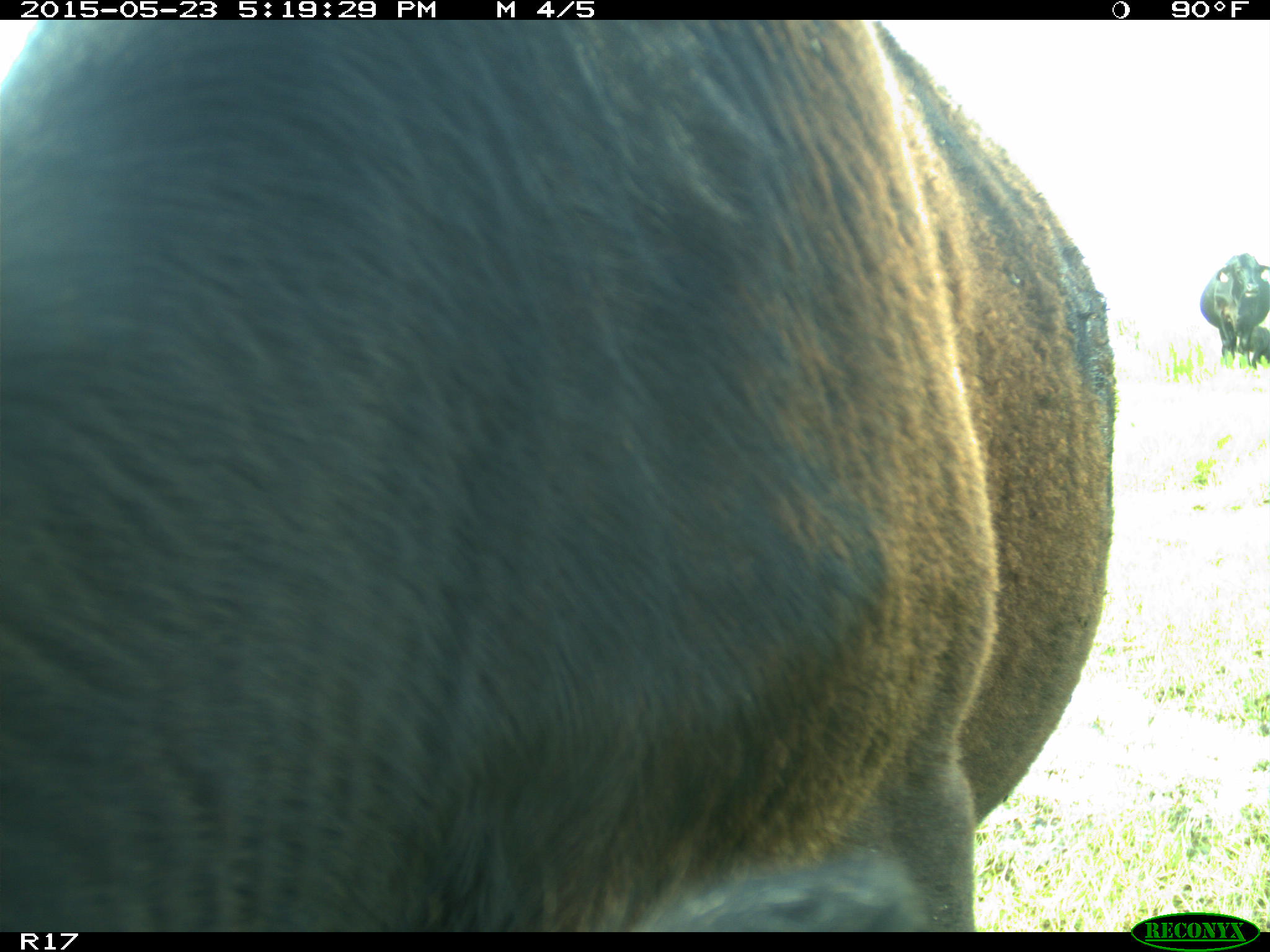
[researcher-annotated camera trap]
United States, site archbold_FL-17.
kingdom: Animalia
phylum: Chordata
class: Mammalia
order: Artiodactyla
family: Bovidae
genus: Bos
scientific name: Bos taurus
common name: domestic cow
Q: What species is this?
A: Bos taurus (domestic cow).